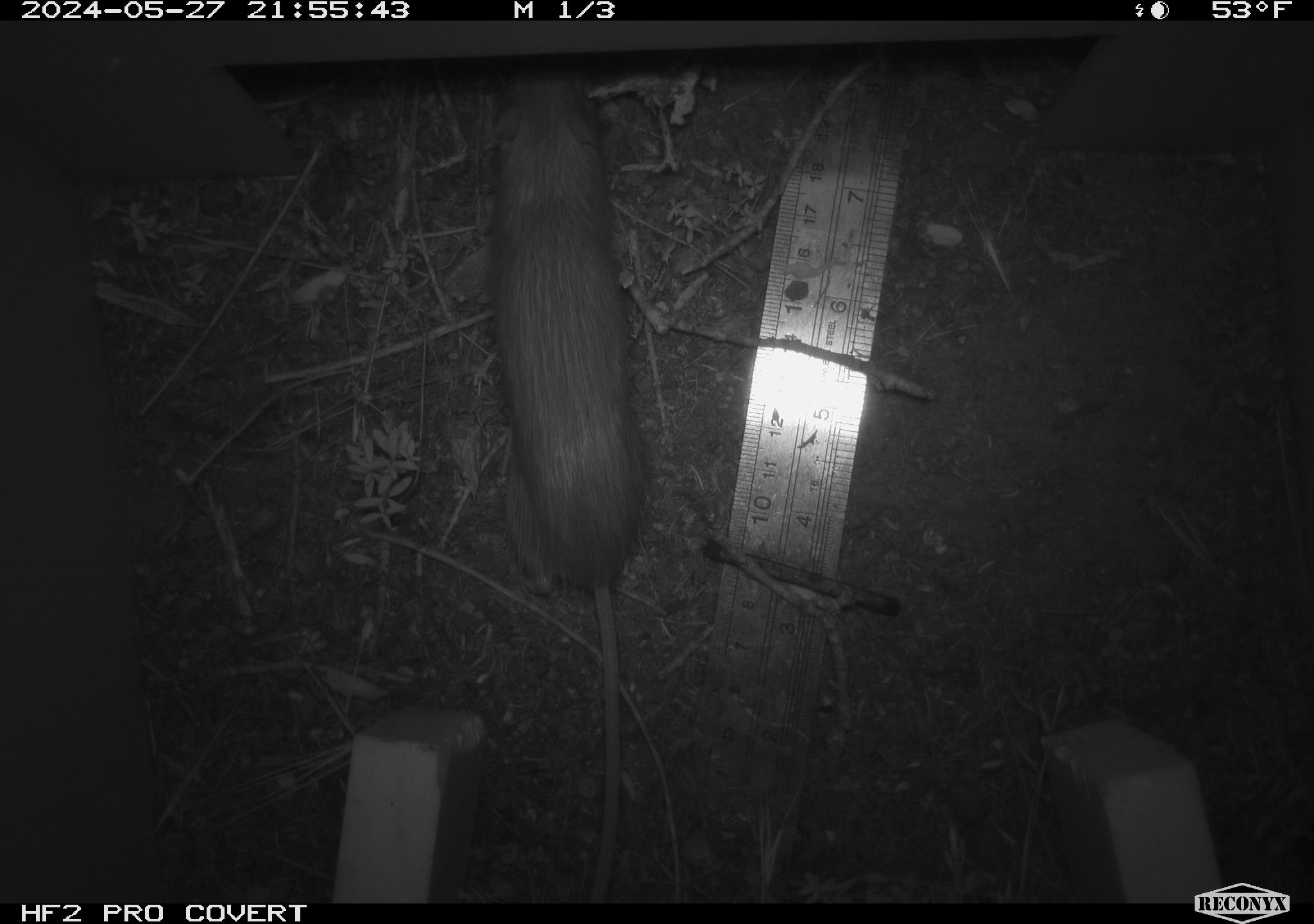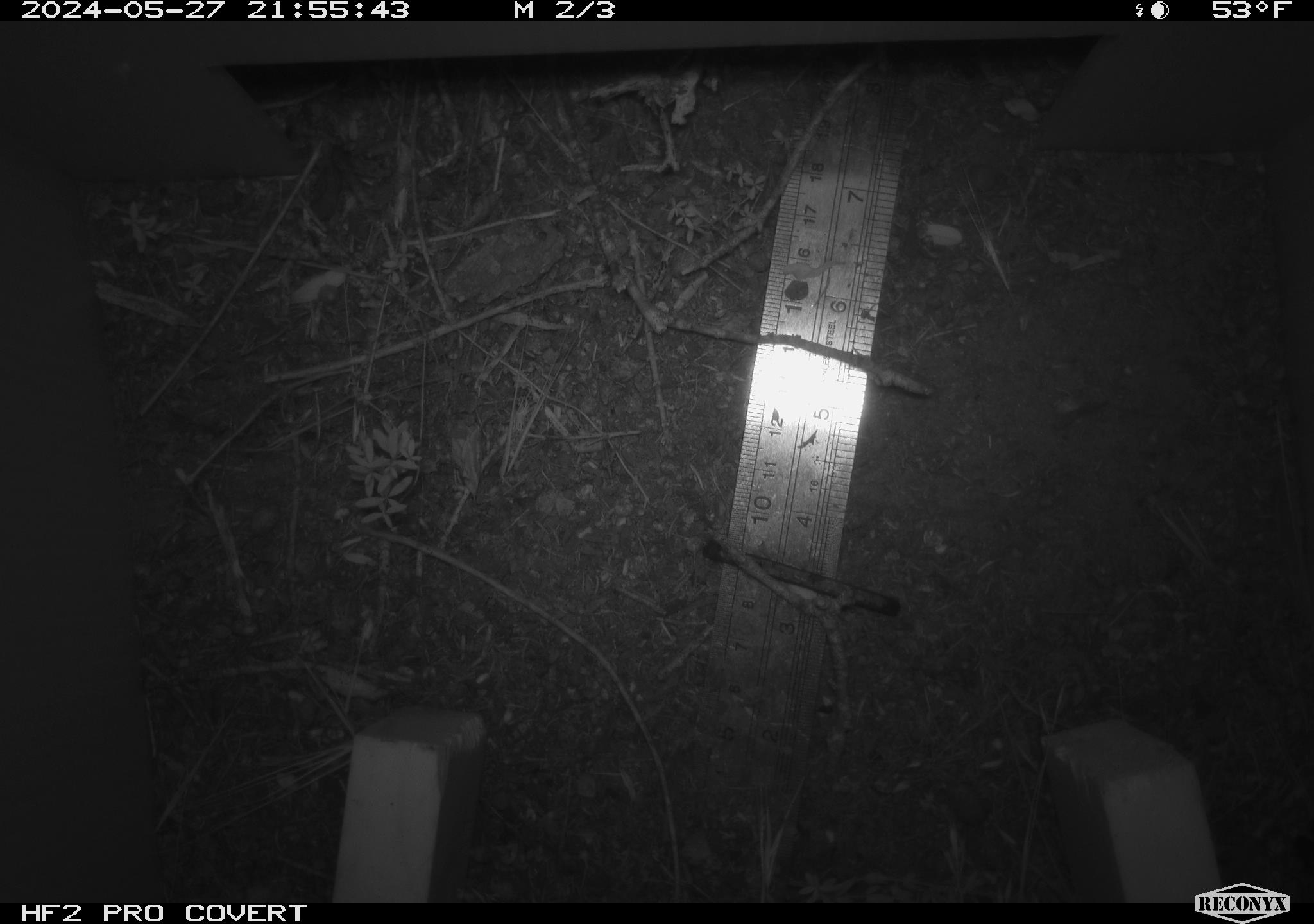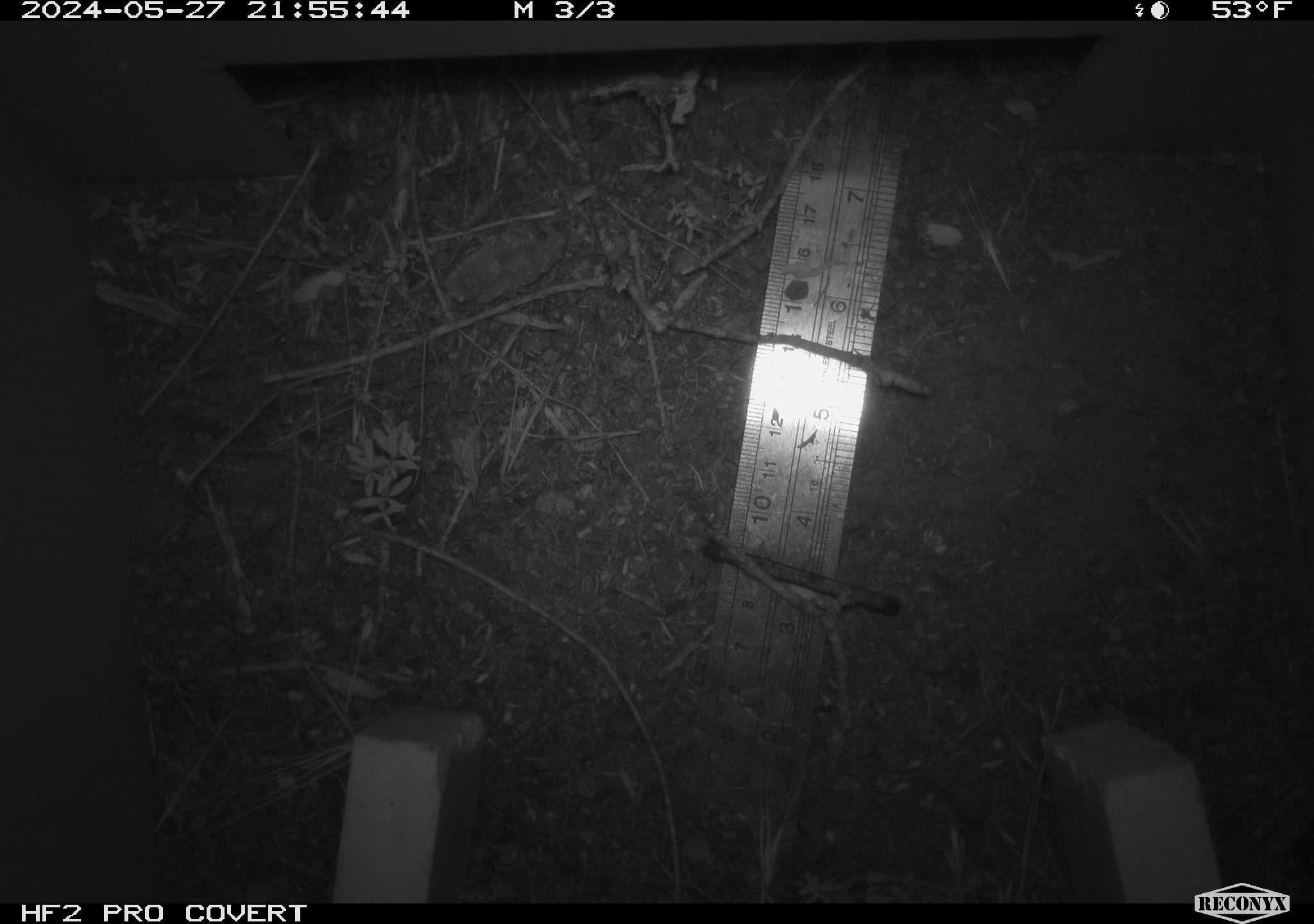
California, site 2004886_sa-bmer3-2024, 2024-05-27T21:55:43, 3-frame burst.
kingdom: Animalia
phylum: Chordata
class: Mammalia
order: Rodentia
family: Heteromyidae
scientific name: Heteromyidae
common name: kangaroo rats and pocket mice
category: heteromyidae family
Heteromyidae family (kangaroo rats and pocket mice) (Heteromyidae).